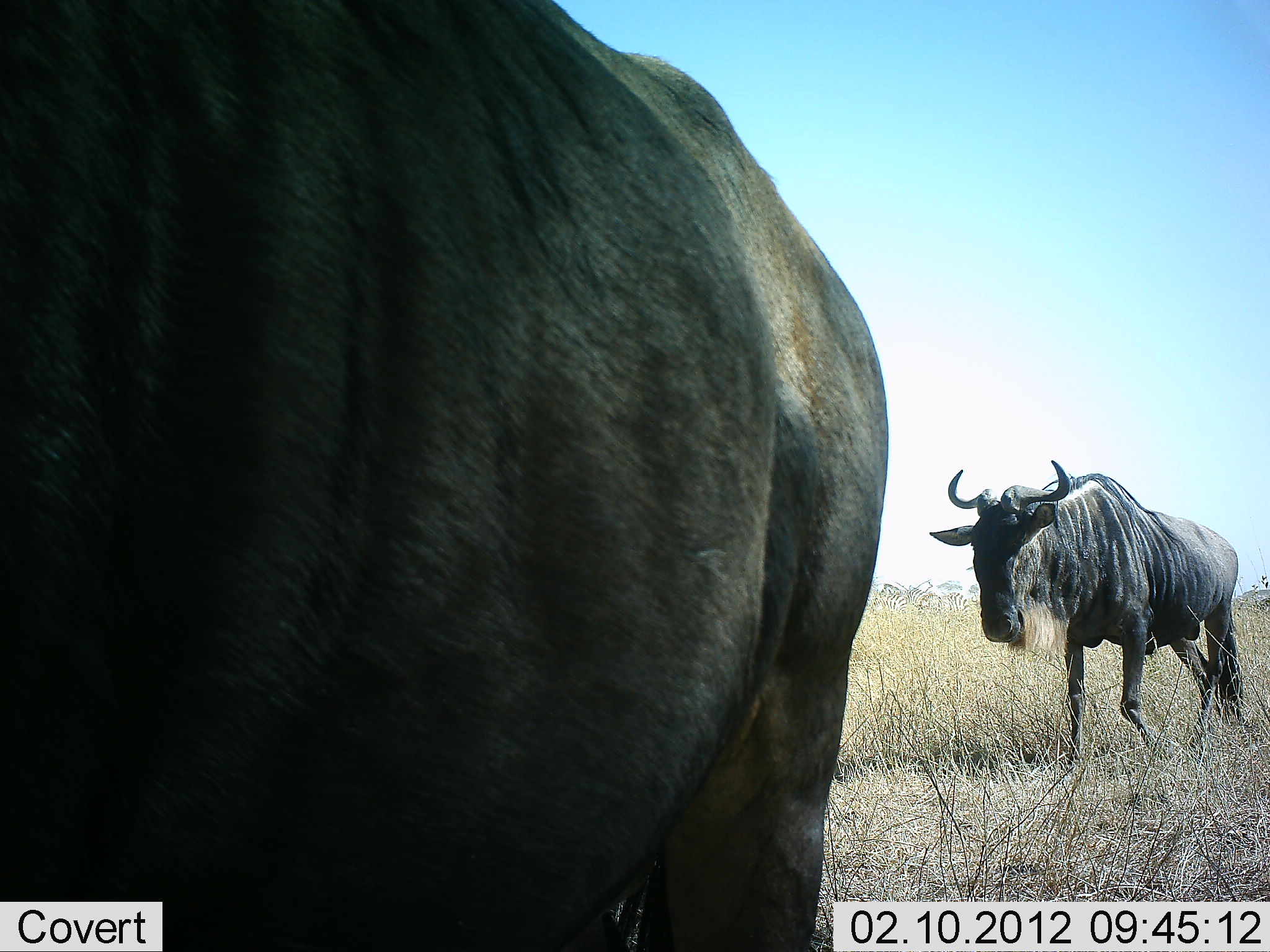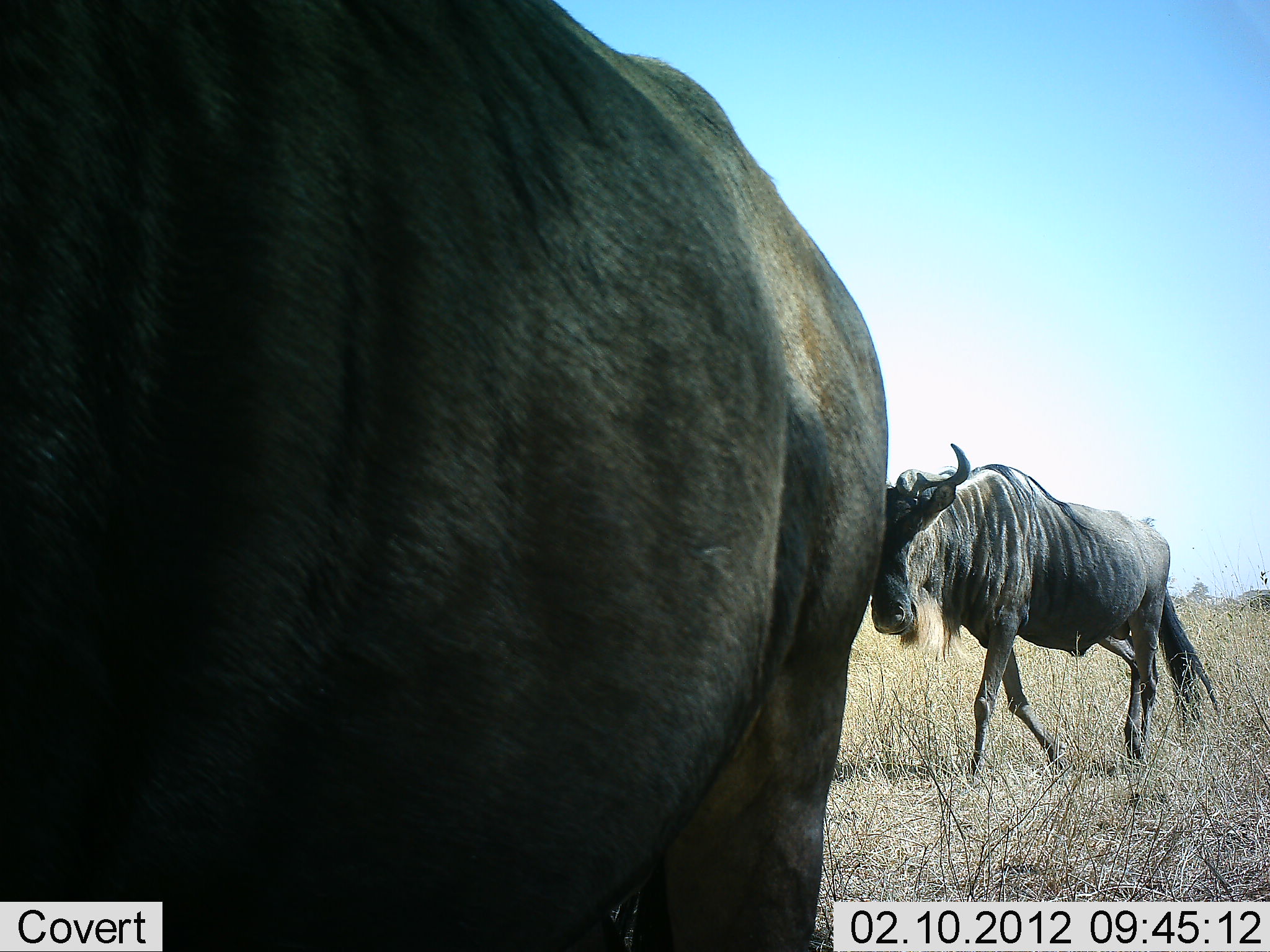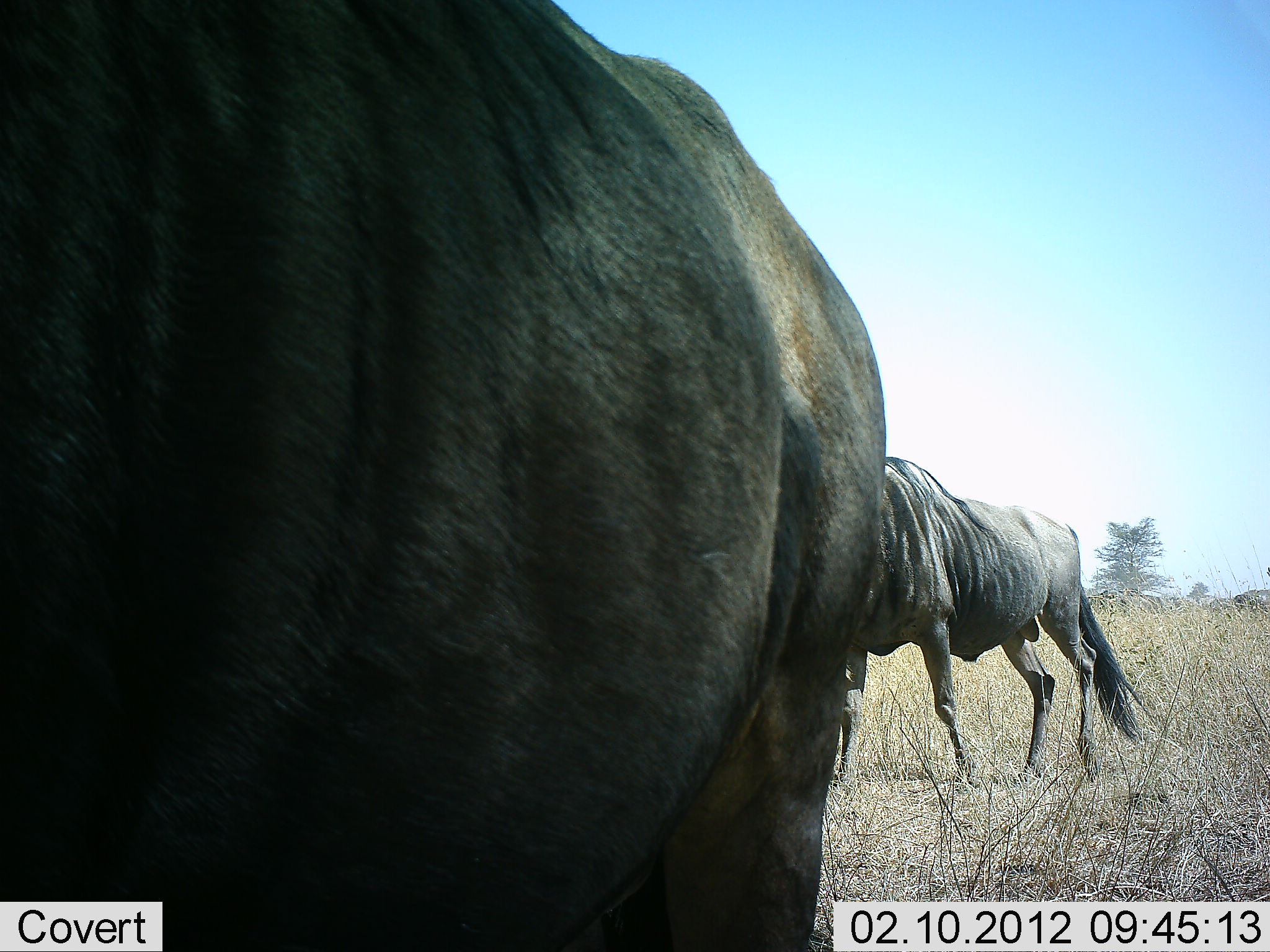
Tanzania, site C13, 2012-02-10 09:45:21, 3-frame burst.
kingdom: Animalia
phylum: Chordata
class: Mammalia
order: Artiodactyla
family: Bovidae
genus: Connochaetes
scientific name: Connochaetes taurinus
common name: blue wildebeest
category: wildebeest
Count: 2.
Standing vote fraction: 68%.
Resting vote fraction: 0%.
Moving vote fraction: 92%.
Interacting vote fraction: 4%.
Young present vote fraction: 0%.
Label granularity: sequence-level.